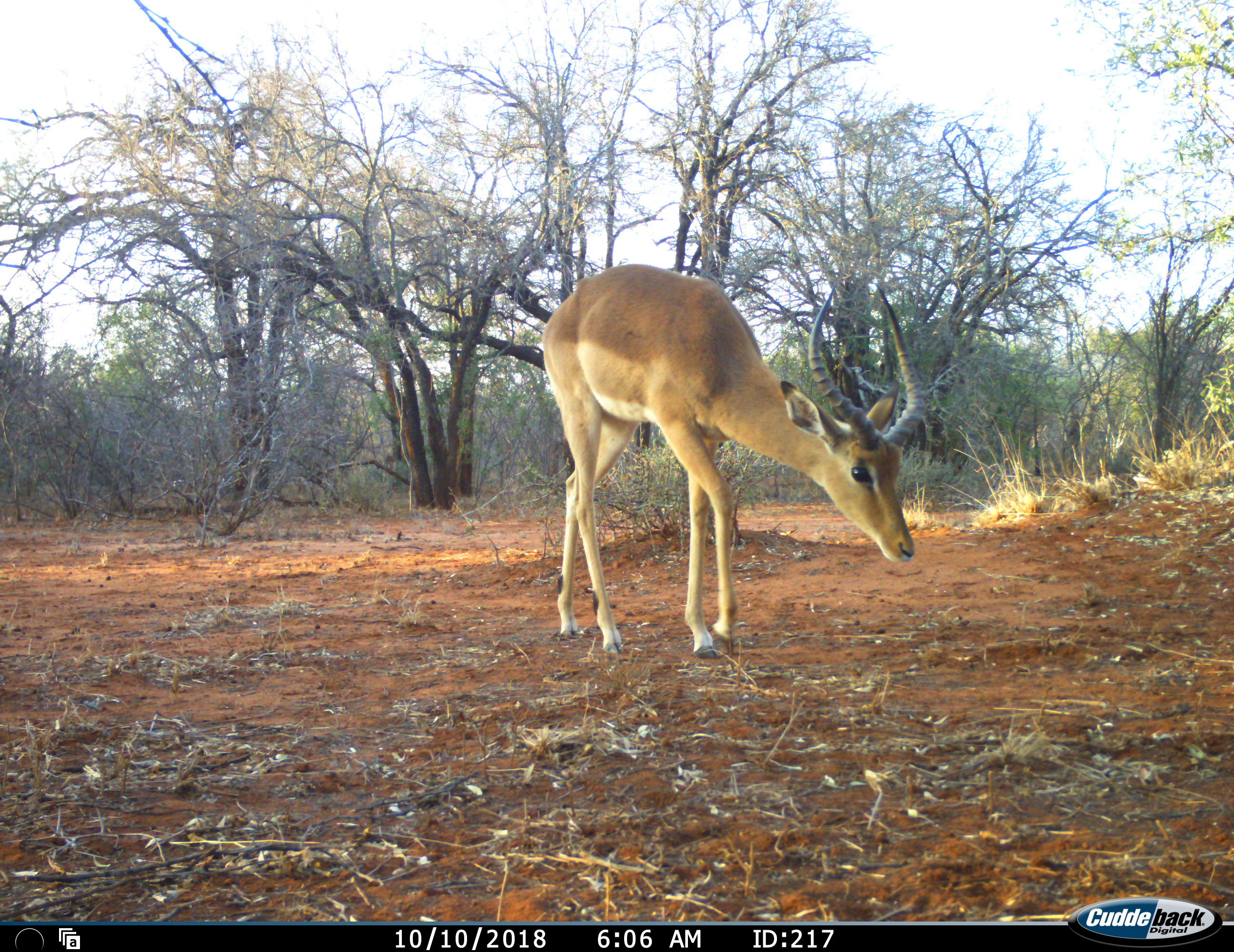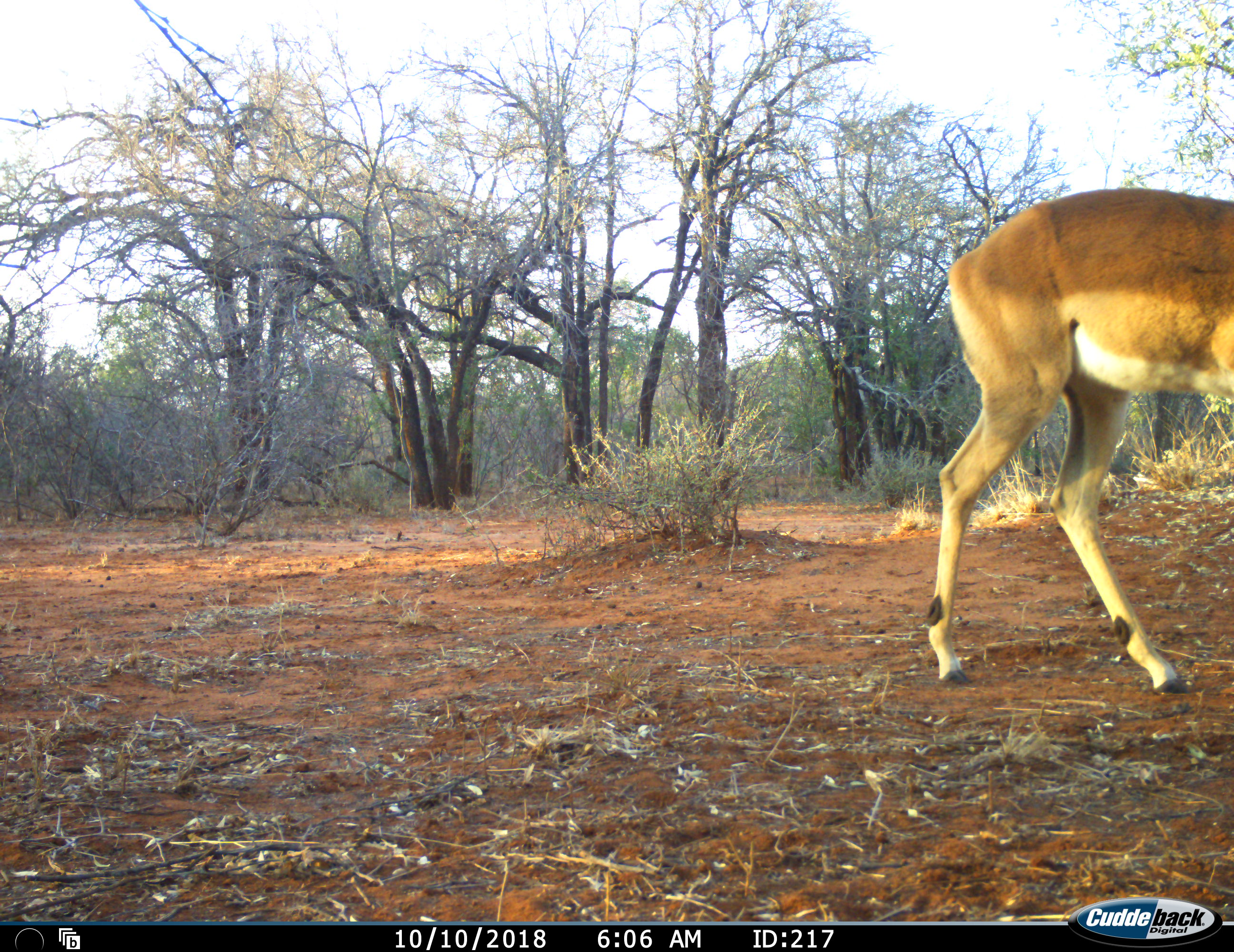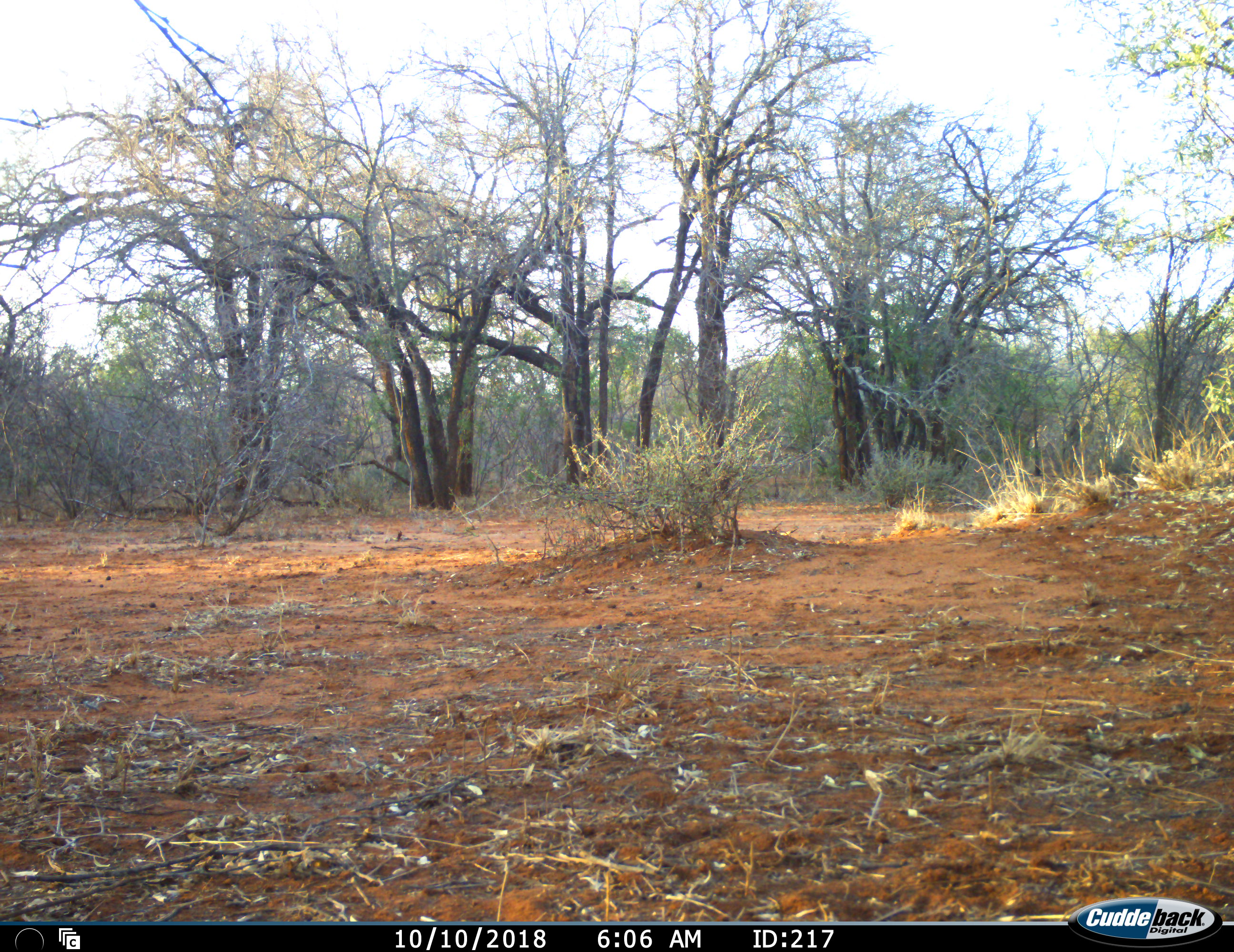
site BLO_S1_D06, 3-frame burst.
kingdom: Animalia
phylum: Chordata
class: Mammalia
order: Artiodactyla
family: Bovidae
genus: Aepyceros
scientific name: Aepyceros melampus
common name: impala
Impala (Aepyceros melampus), count 1. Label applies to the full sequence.